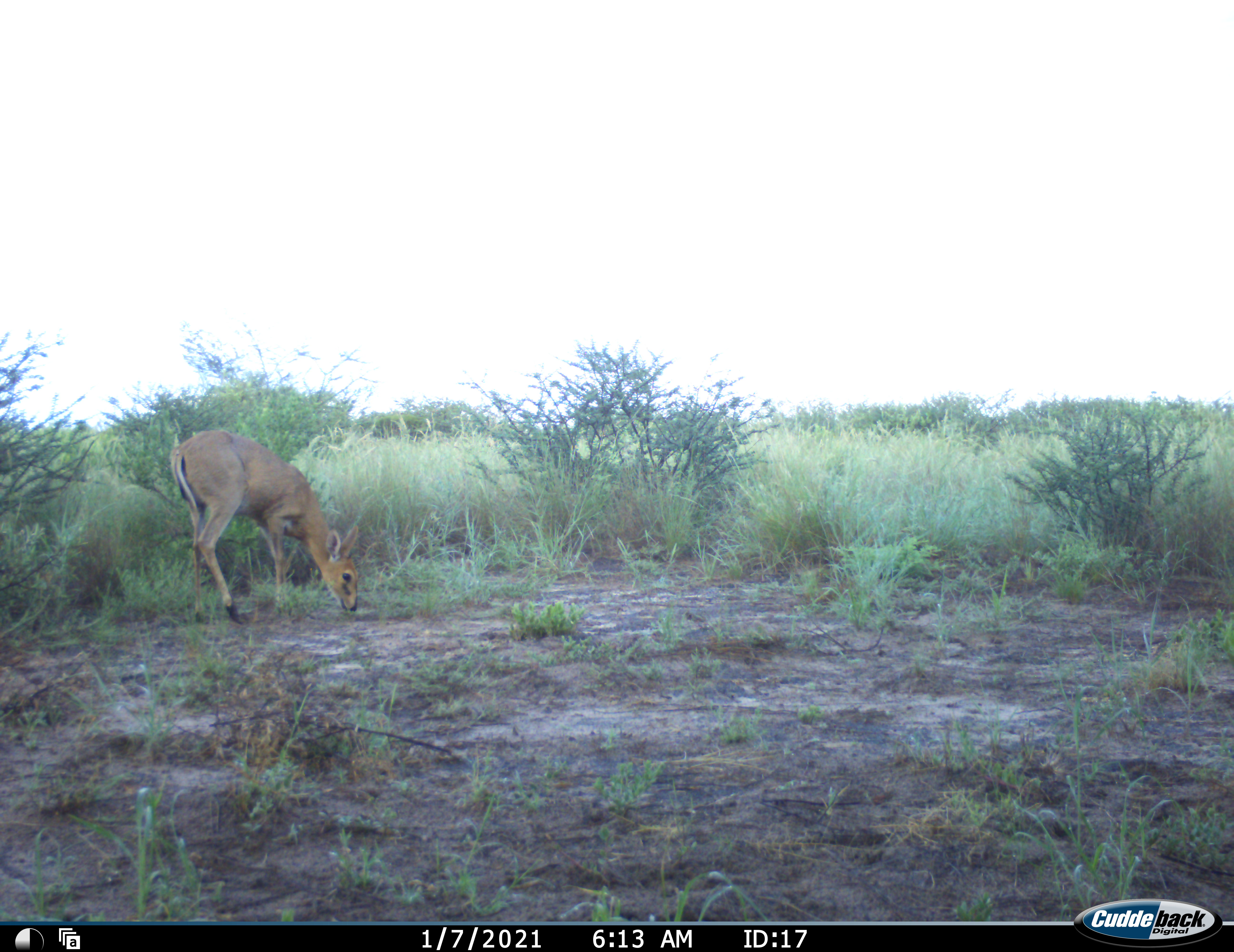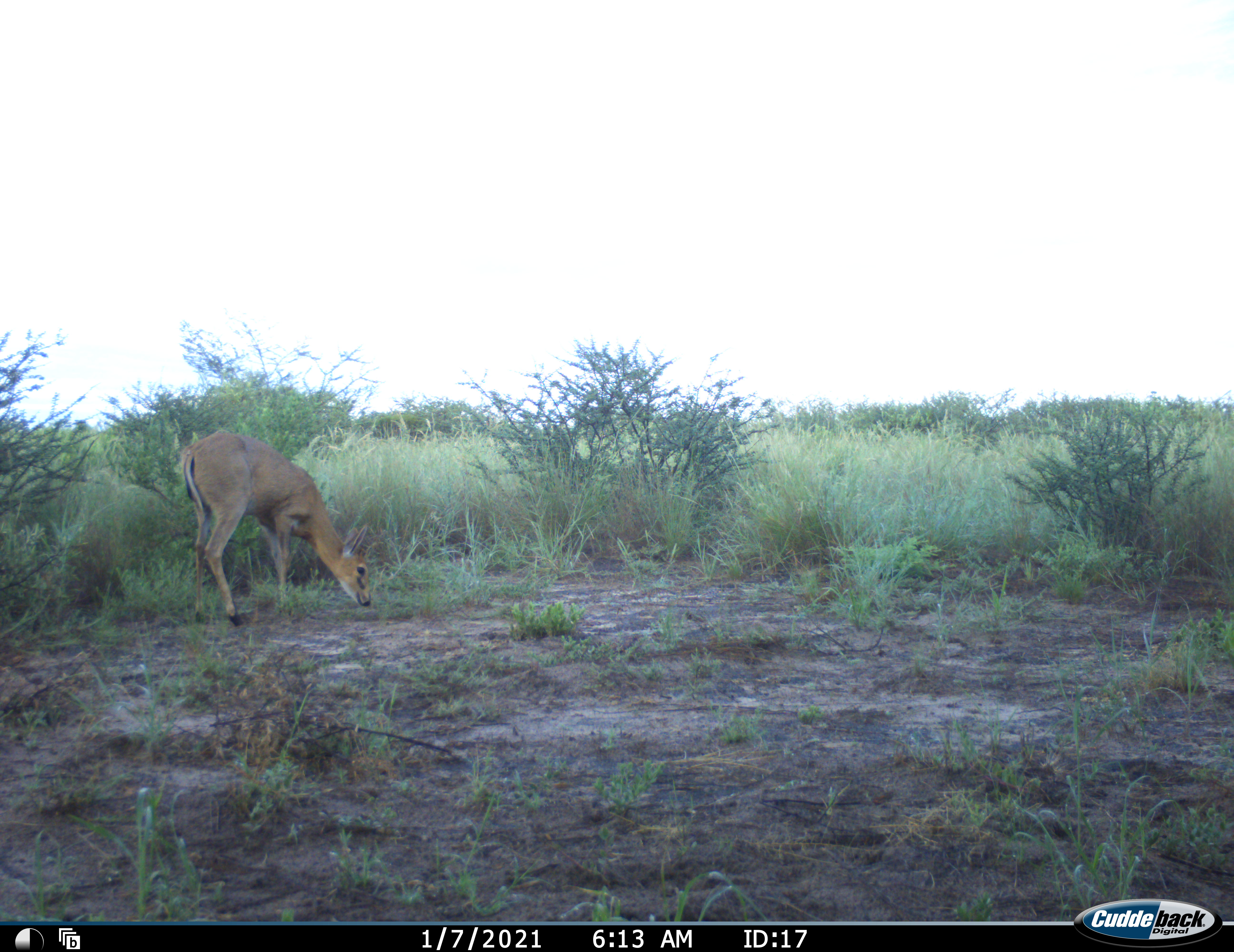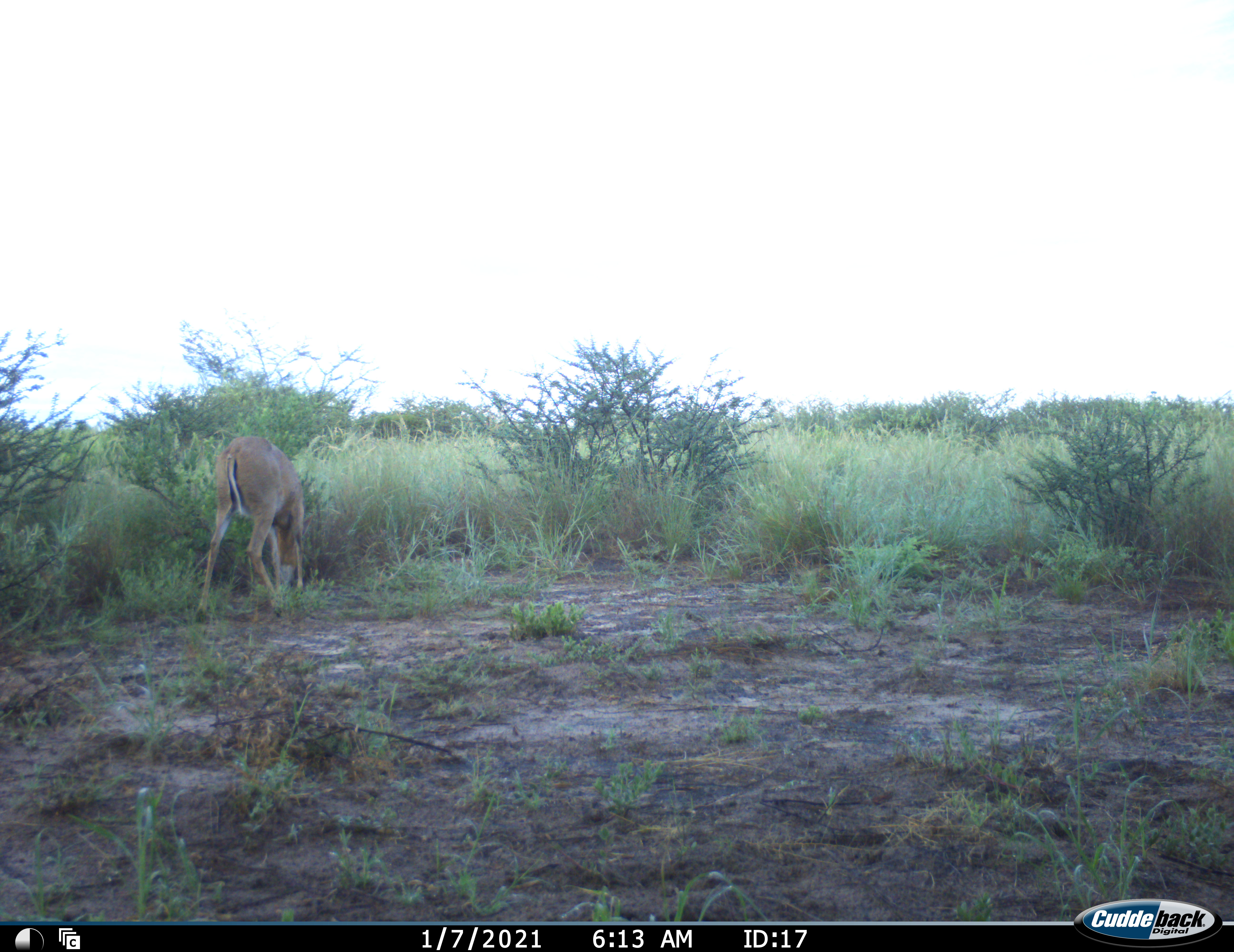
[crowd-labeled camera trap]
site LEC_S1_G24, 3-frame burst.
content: unidentified animal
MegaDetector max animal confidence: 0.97